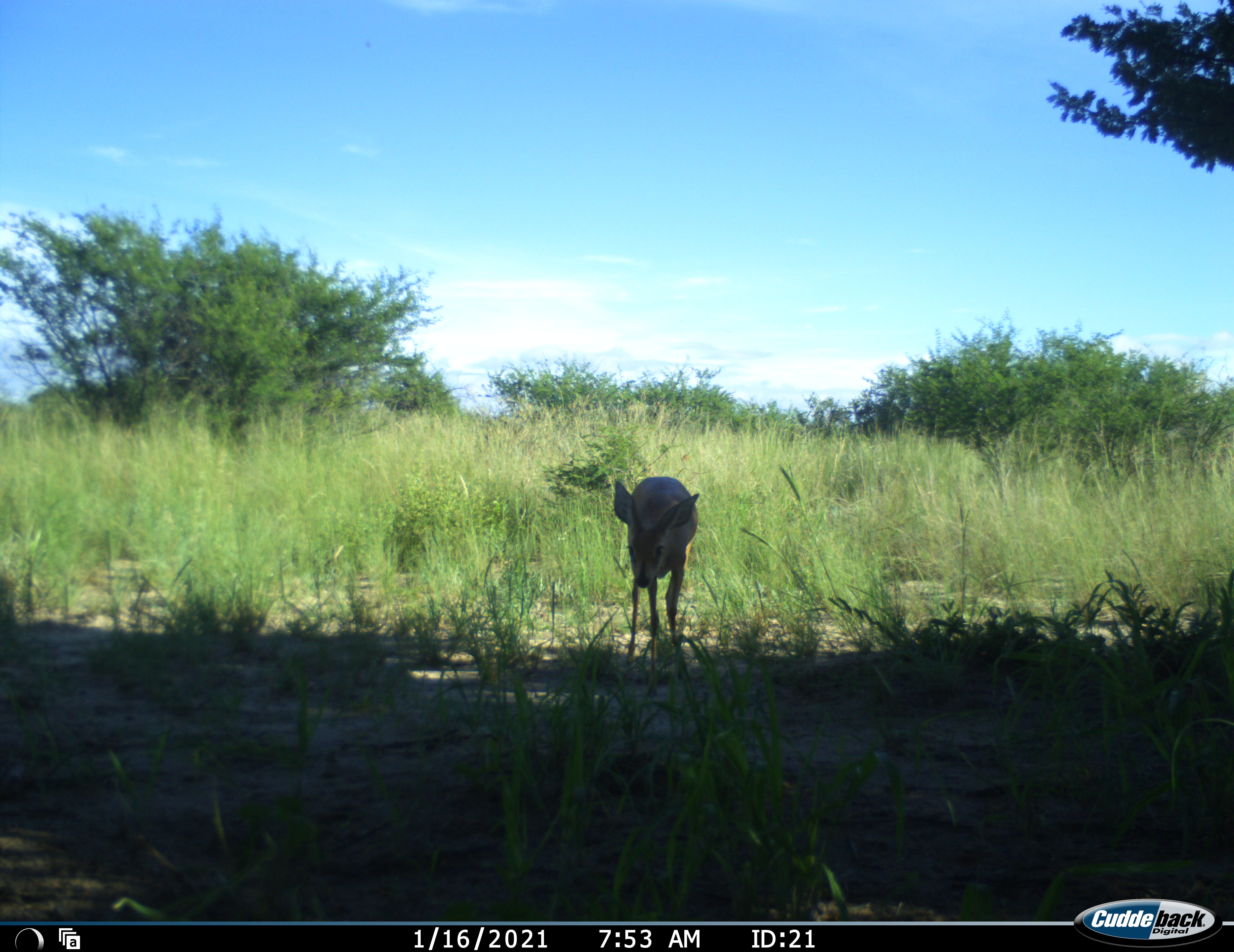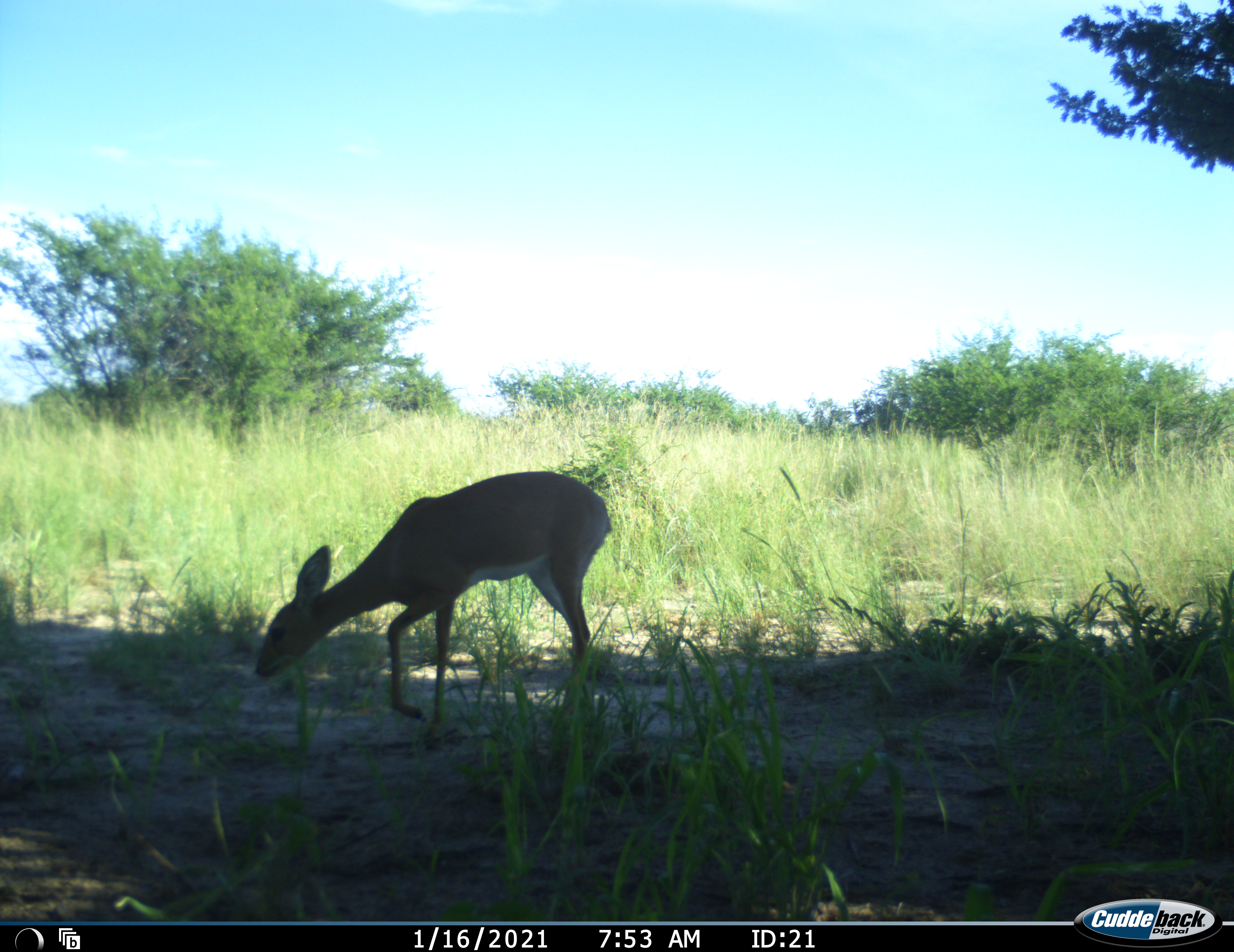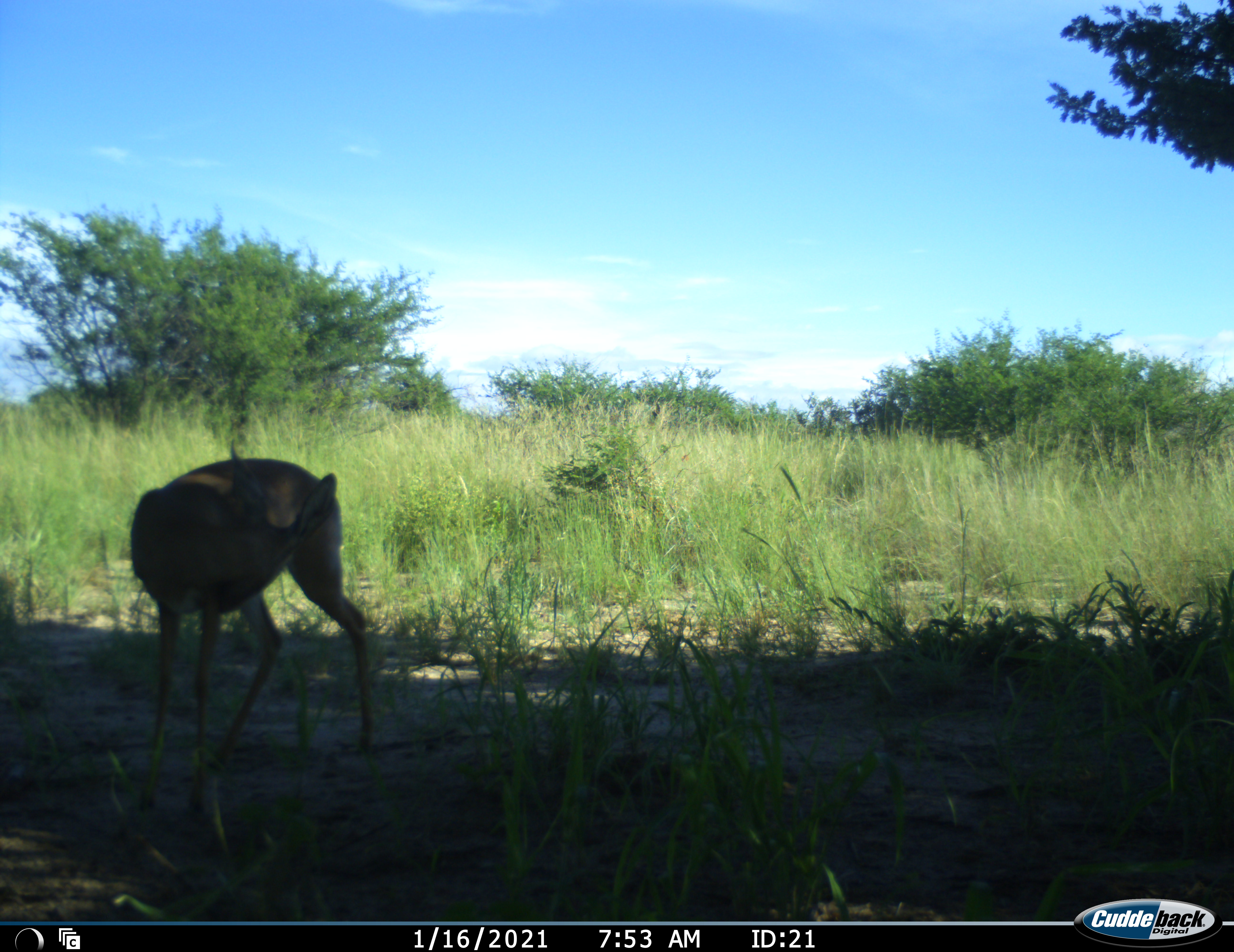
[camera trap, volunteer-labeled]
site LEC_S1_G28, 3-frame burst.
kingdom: Animalia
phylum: Chordata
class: Mammalia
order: Artiodactyla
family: Bovidae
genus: Raphicerus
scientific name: Raphicerus campestris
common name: steenbok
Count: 1.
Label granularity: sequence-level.